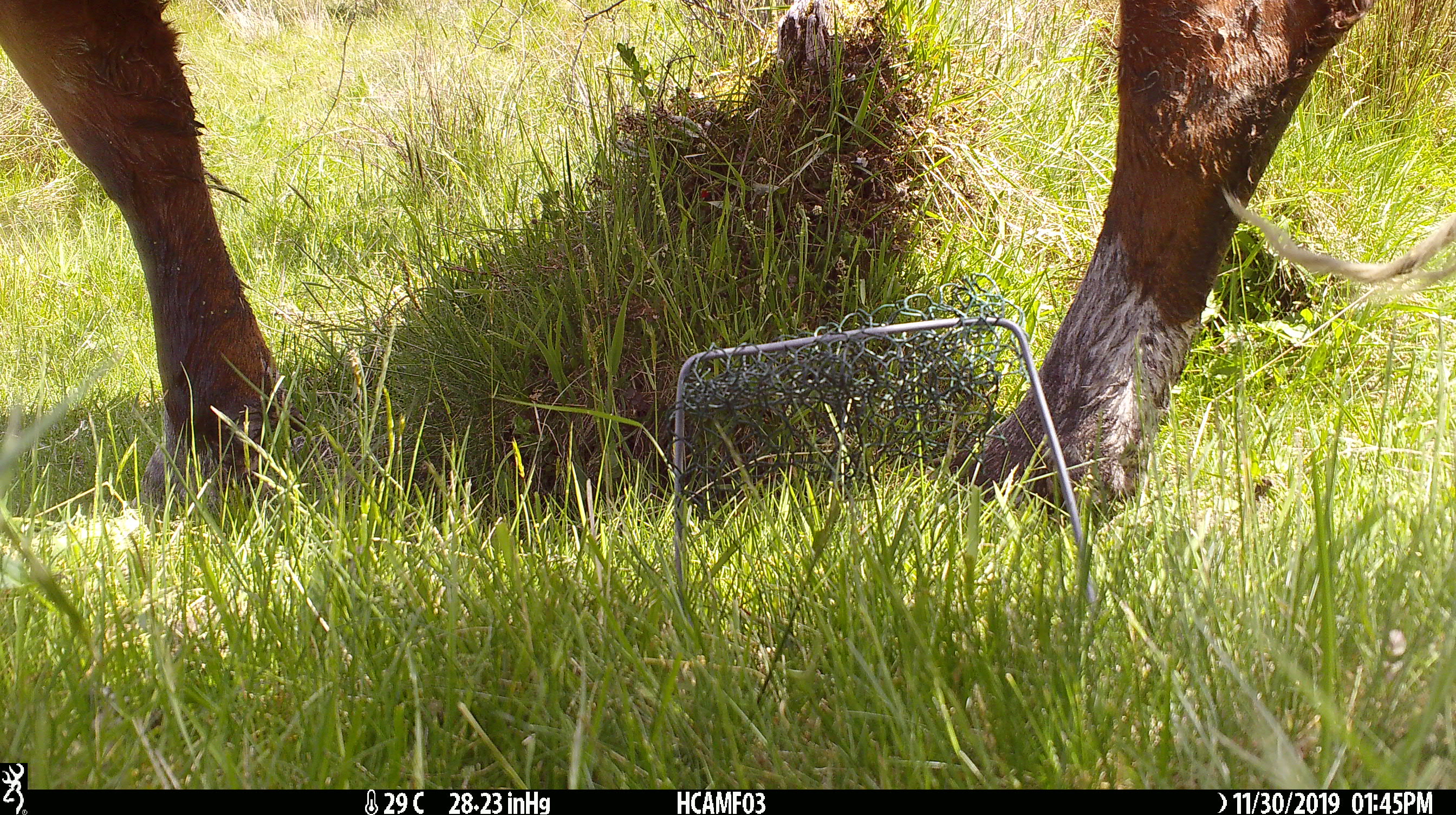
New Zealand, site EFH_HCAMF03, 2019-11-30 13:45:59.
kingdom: Animalia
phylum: Chordata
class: Mammalia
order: Artiodactyla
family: Bovidae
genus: Bos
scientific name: Bos taurus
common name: domestic cow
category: cow